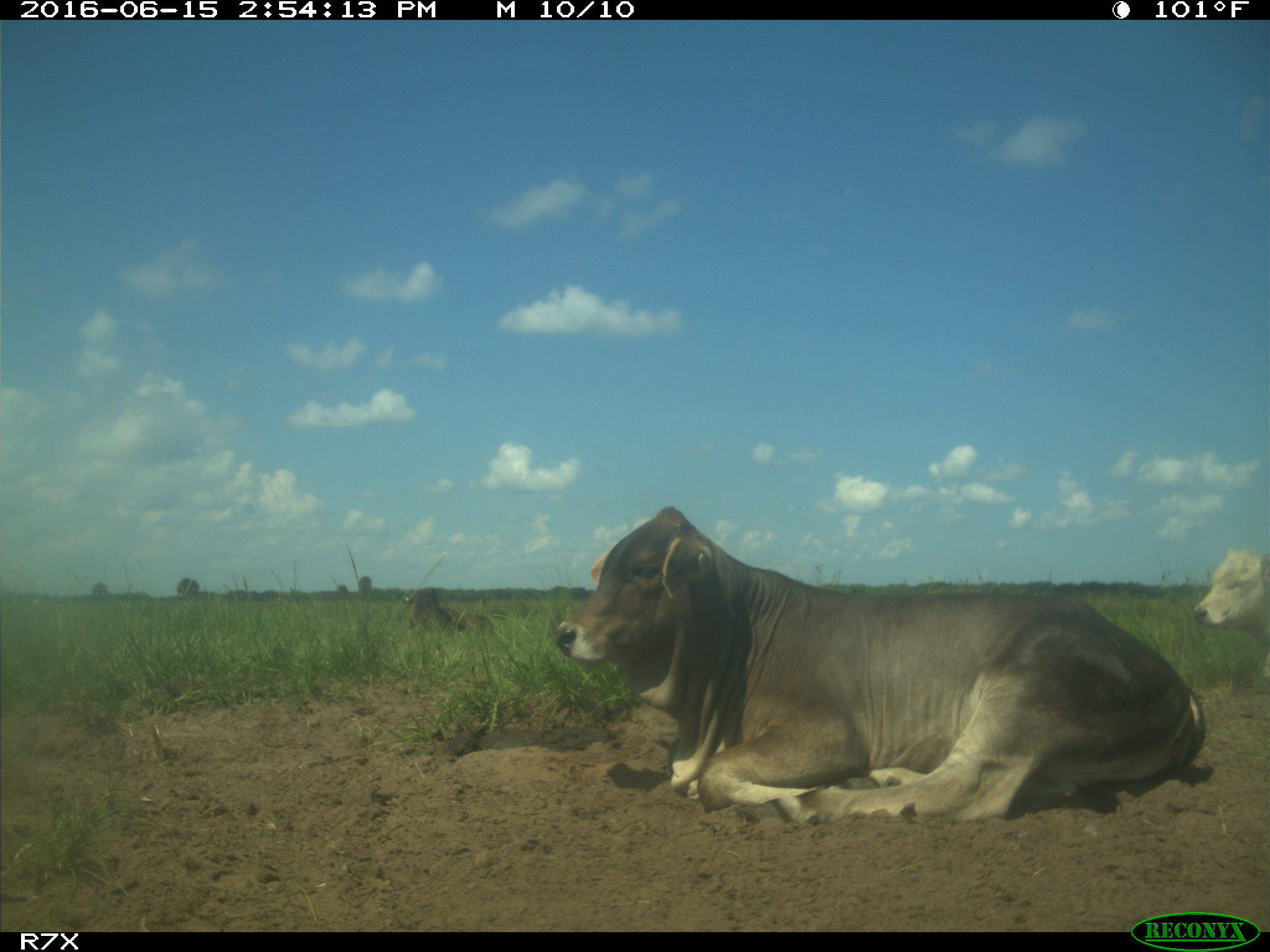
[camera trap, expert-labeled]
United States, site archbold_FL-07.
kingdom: Animalia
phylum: Chordata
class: Mammalia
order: Artiodactyla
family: Bovidae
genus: Bos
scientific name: Bos taurus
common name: domestic cow